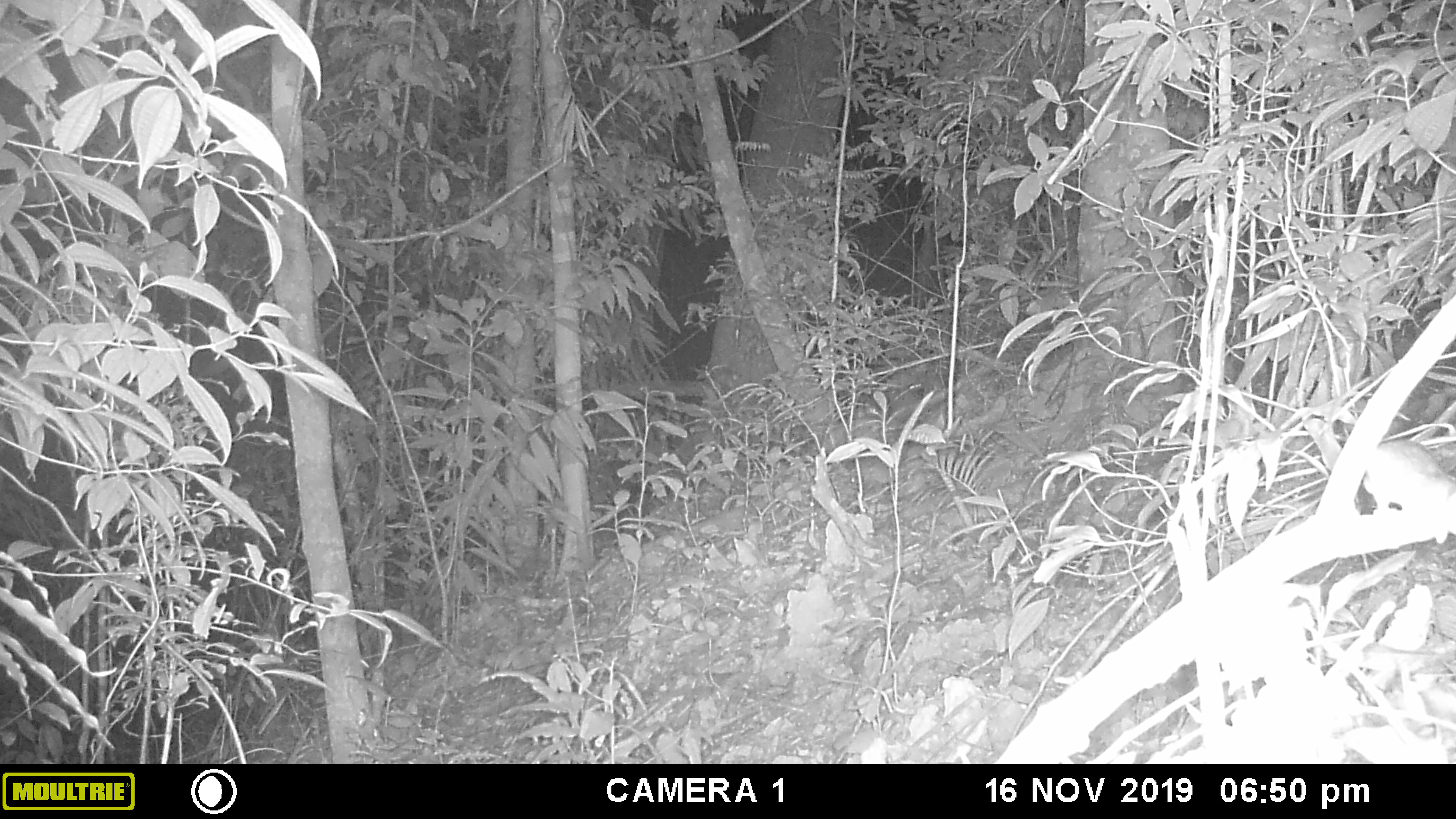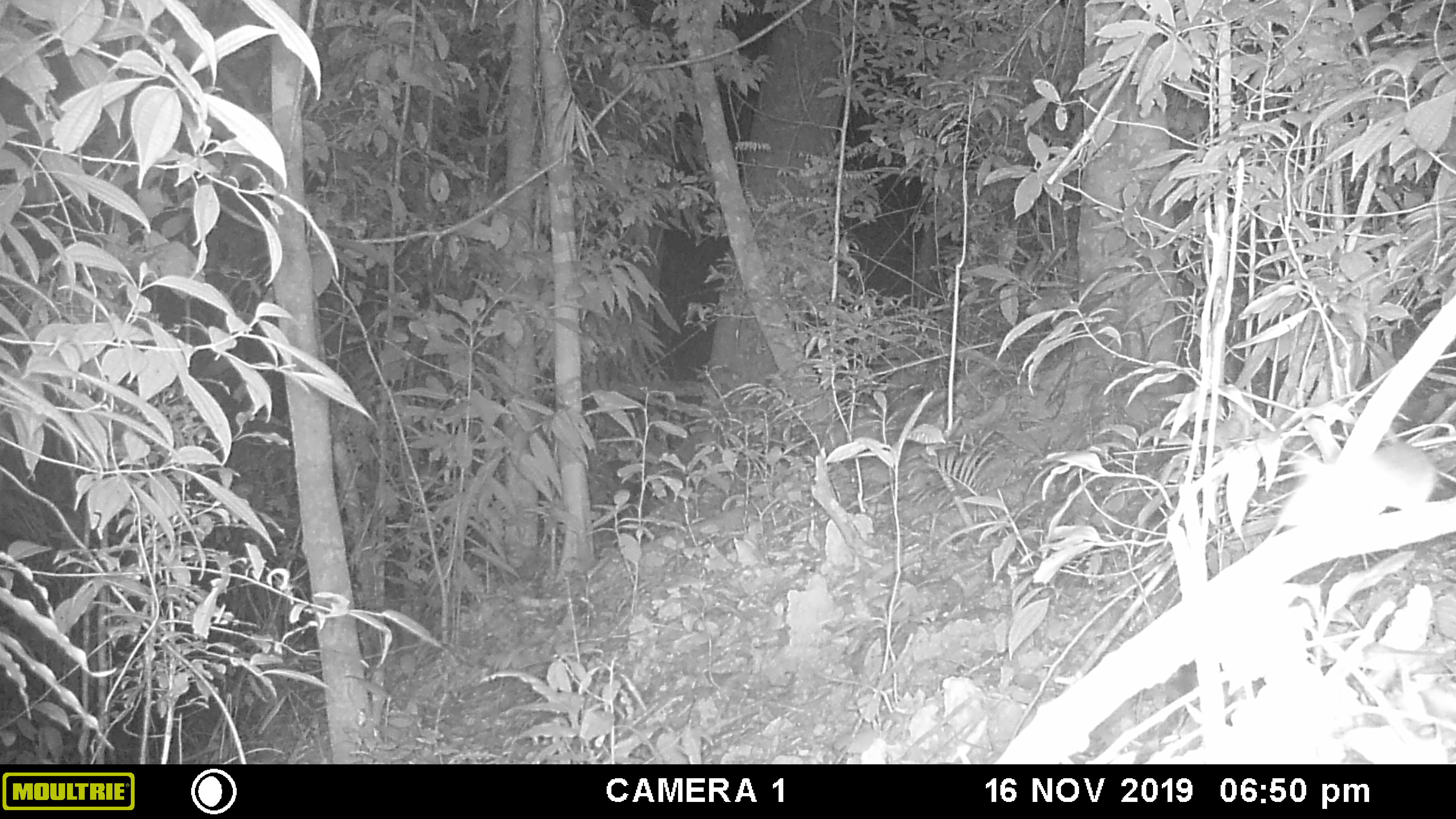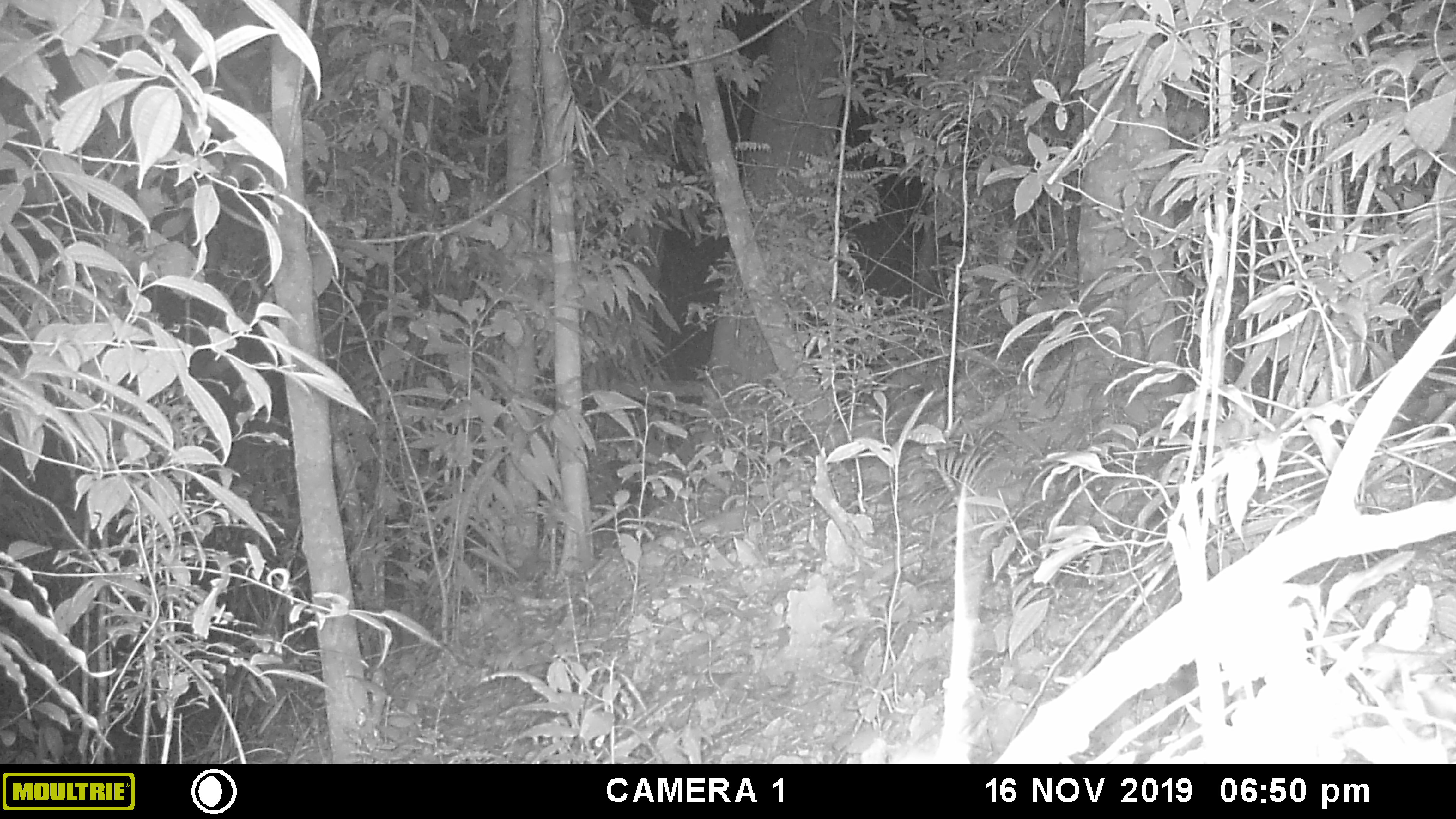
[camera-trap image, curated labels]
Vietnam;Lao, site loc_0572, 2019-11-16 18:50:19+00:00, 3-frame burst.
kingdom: Animalia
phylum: Chordata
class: Mammalia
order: Rodentia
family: Muridae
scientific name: Muridae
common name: old-world mice and rats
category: unidentified murid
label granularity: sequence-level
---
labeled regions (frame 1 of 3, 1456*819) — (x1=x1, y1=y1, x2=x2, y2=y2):
unidentified murid: (x1=1303, y1=417, x2=1455, y2=545)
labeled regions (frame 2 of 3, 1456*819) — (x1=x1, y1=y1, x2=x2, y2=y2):
unidentified murid: (x1=1275, y1=442, x2=1436, y2=531)